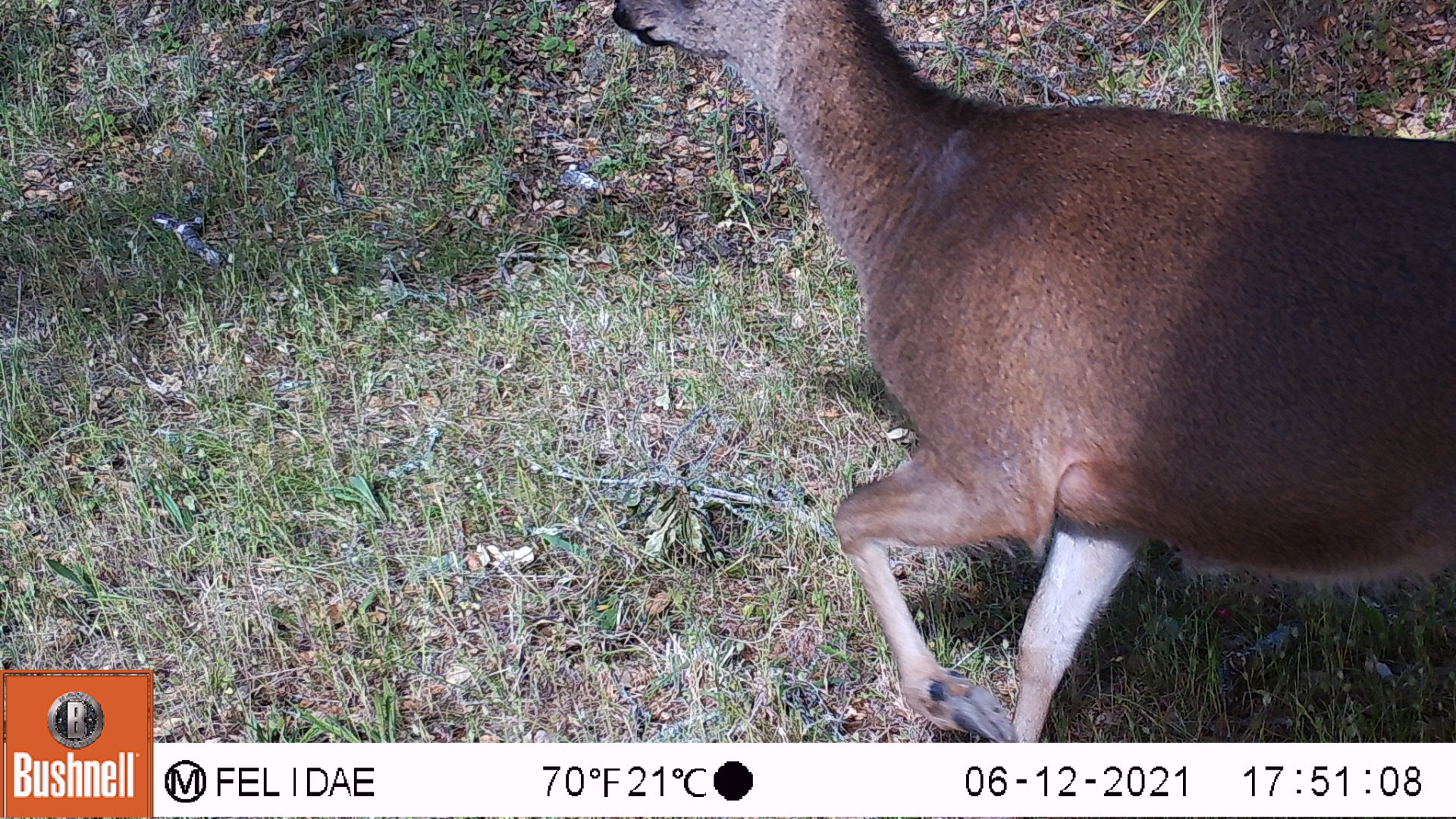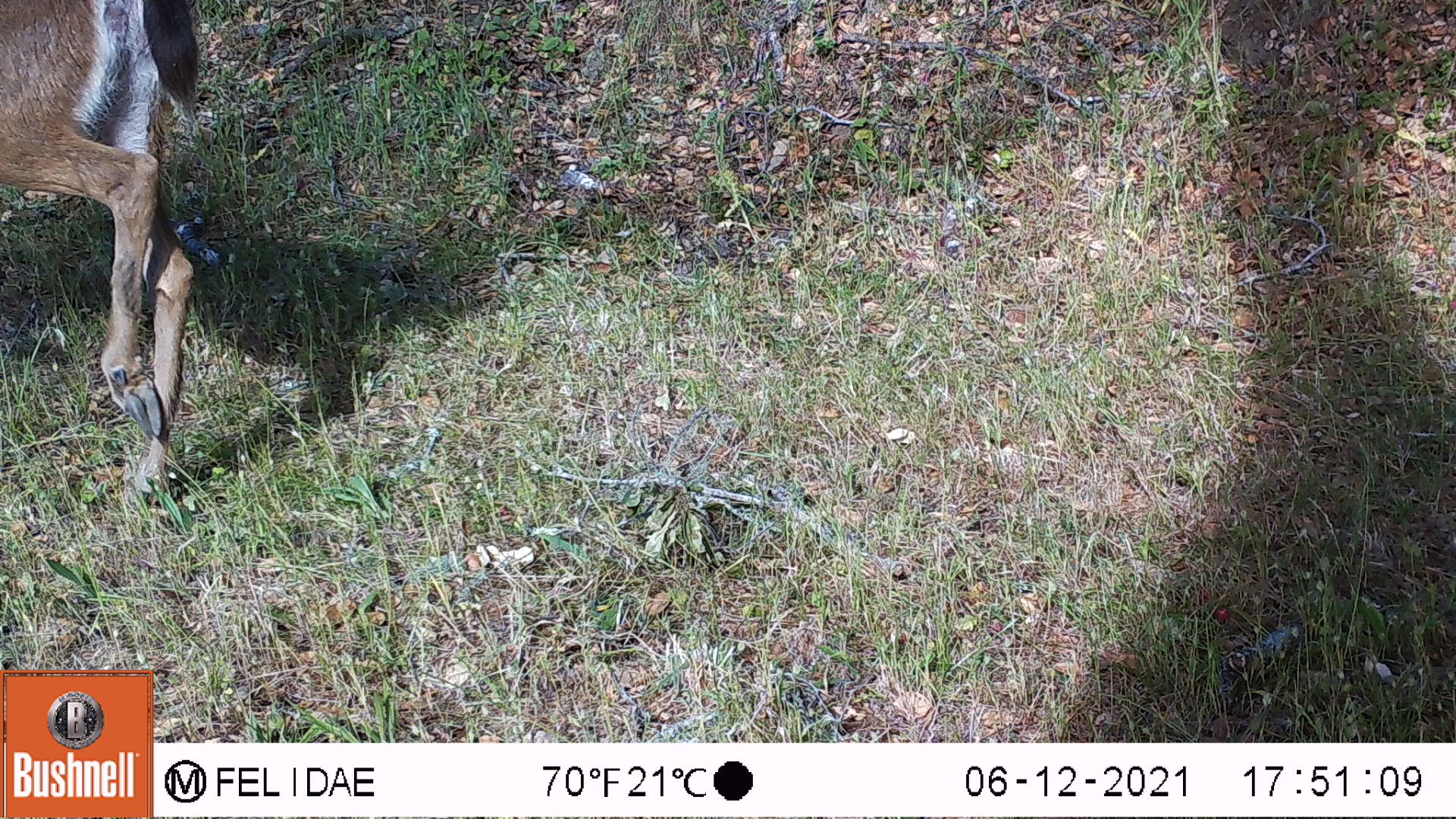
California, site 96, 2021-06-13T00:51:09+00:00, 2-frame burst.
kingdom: Animalia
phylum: Chordata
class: Mammalia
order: Artiodactyla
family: Cervidae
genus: Odocoileus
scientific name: Odocoileus hemionus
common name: mule deer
Mule deer (Odocoileus hemionus).